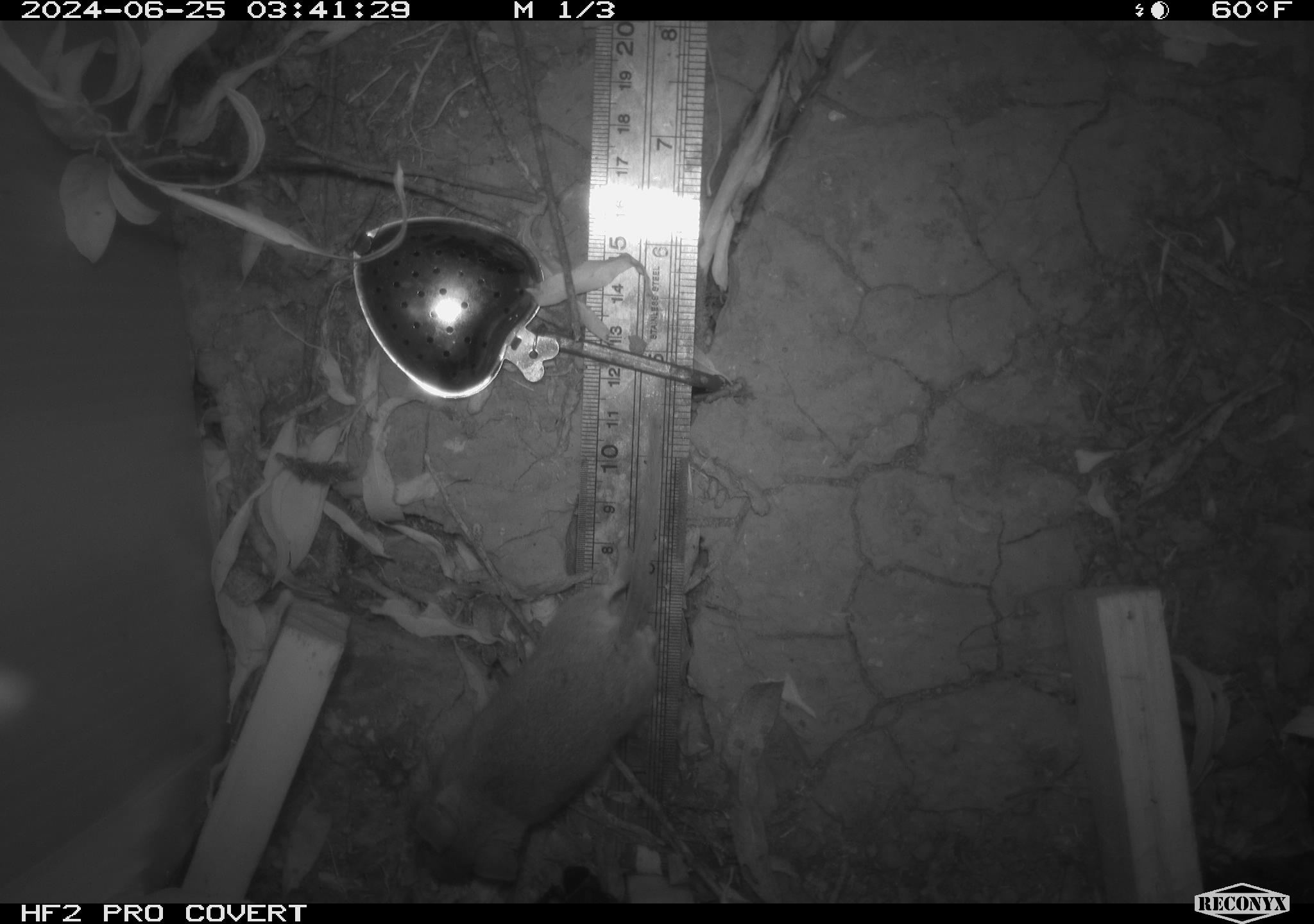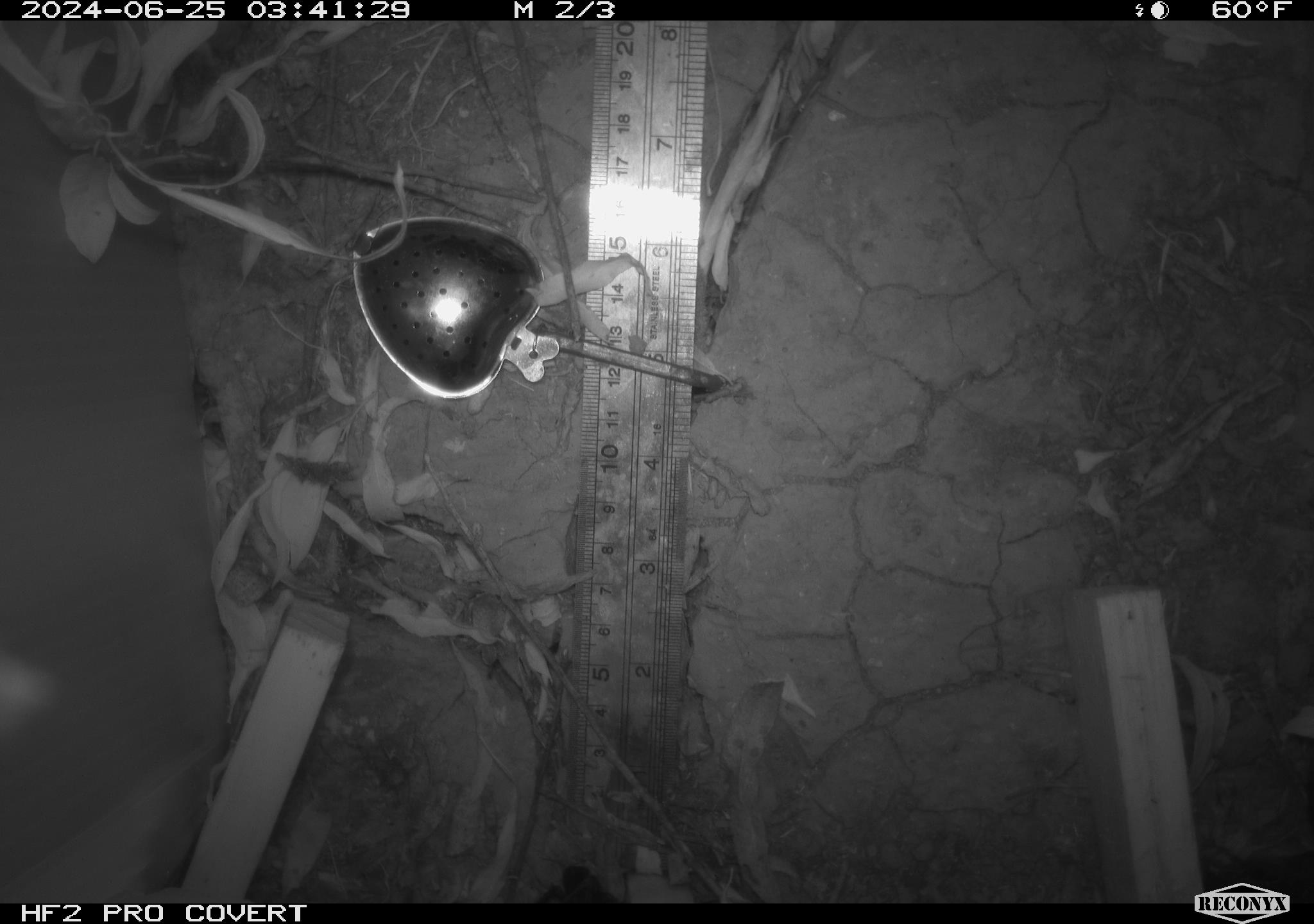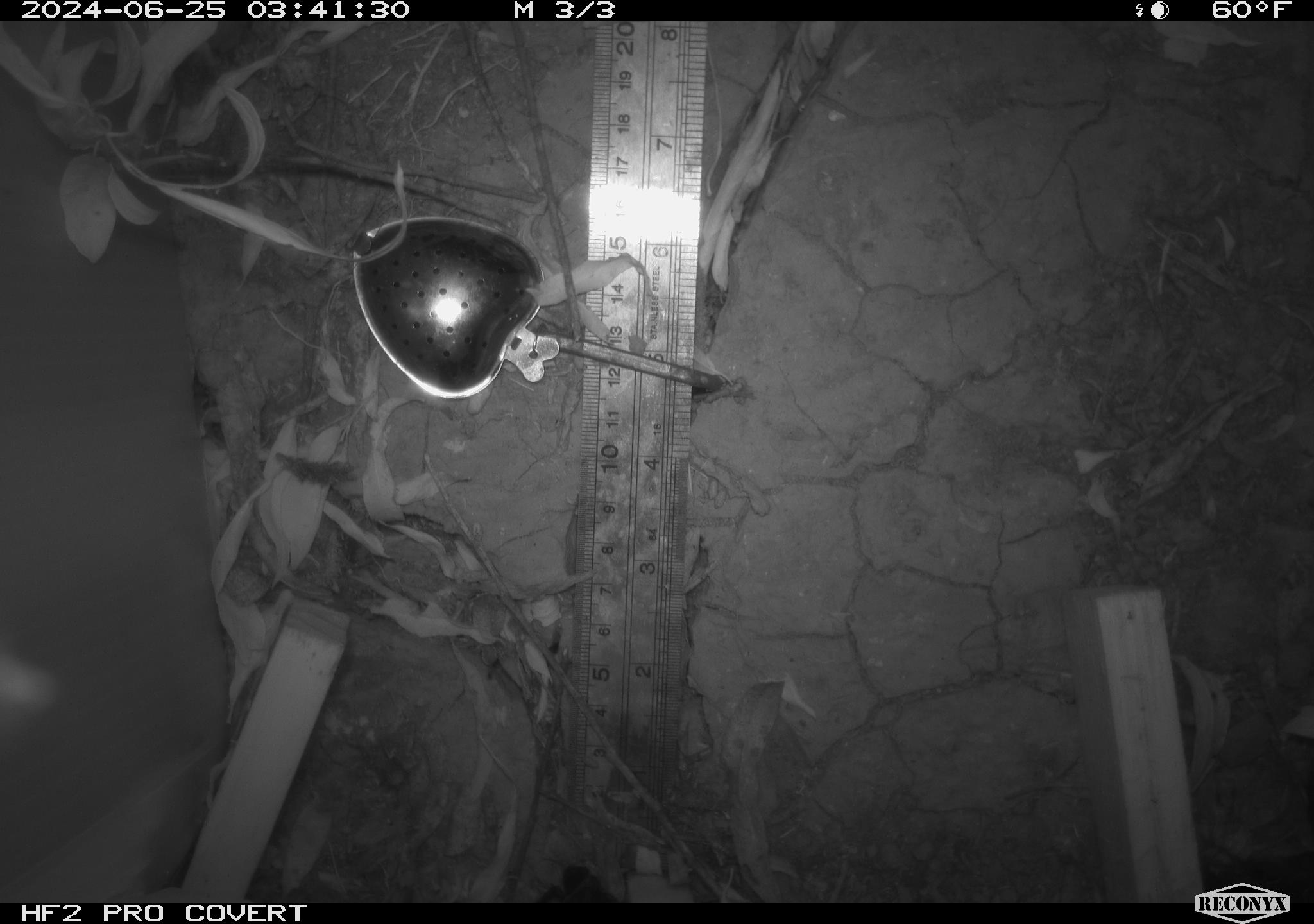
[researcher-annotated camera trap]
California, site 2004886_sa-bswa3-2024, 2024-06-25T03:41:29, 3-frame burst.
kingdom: Animalia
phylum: Chordata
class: Mammalia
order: Rodentia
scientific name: Rodentia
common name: mouse species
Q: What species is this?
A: Mouse species (Rodentia).